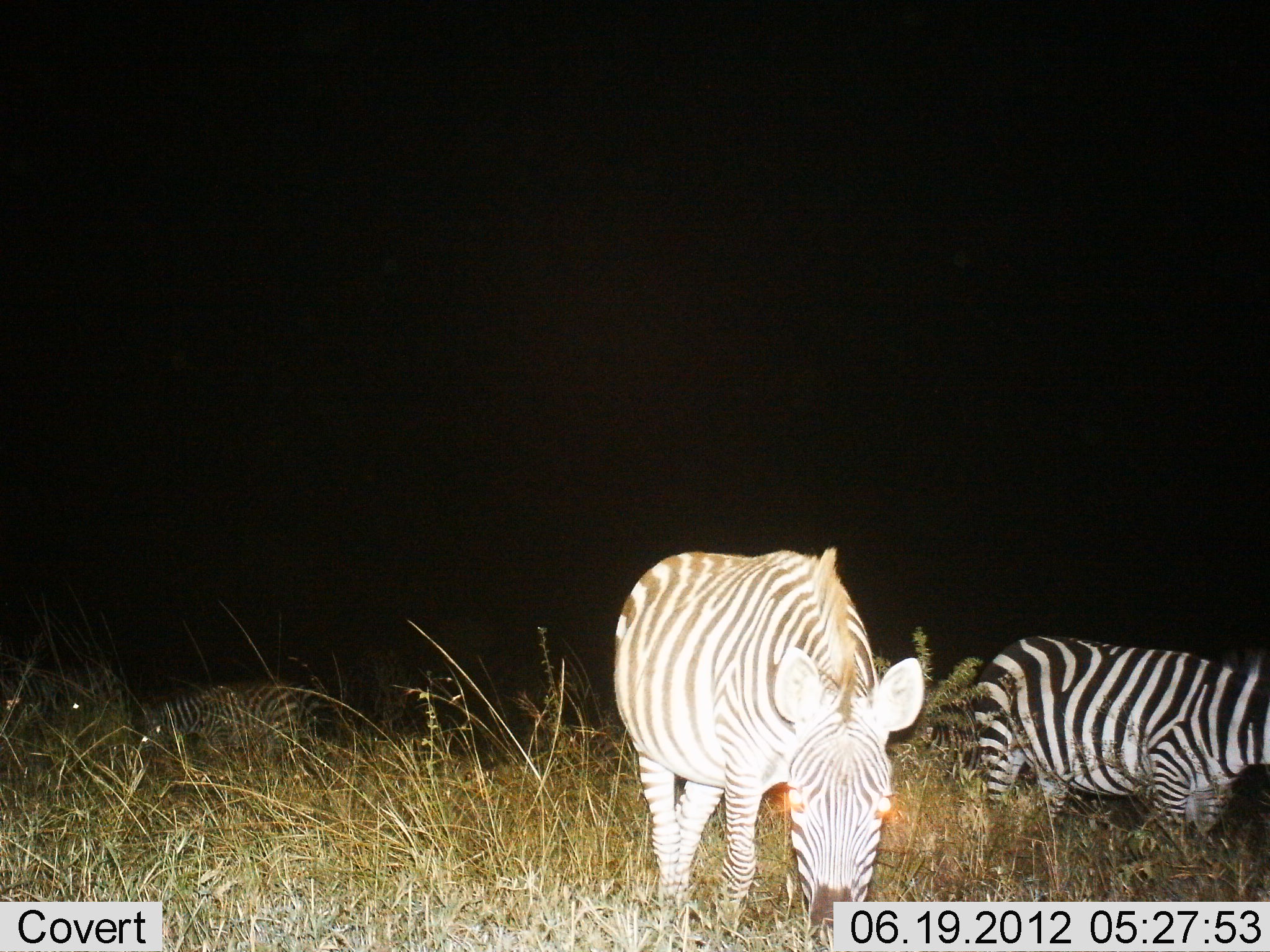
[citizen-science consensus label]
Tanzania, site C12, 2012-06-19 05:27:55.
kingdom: Animalia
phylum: Chordata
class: Mammalia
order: Perissodactyla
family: Equidae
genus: Equus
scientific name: Equus quagga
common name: plains zebra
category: zebra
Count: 4.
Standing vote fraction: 70%.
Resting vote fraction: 0%.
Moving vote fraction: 0%.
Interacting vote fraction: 0%.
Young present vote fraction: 0%.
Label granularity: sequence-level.